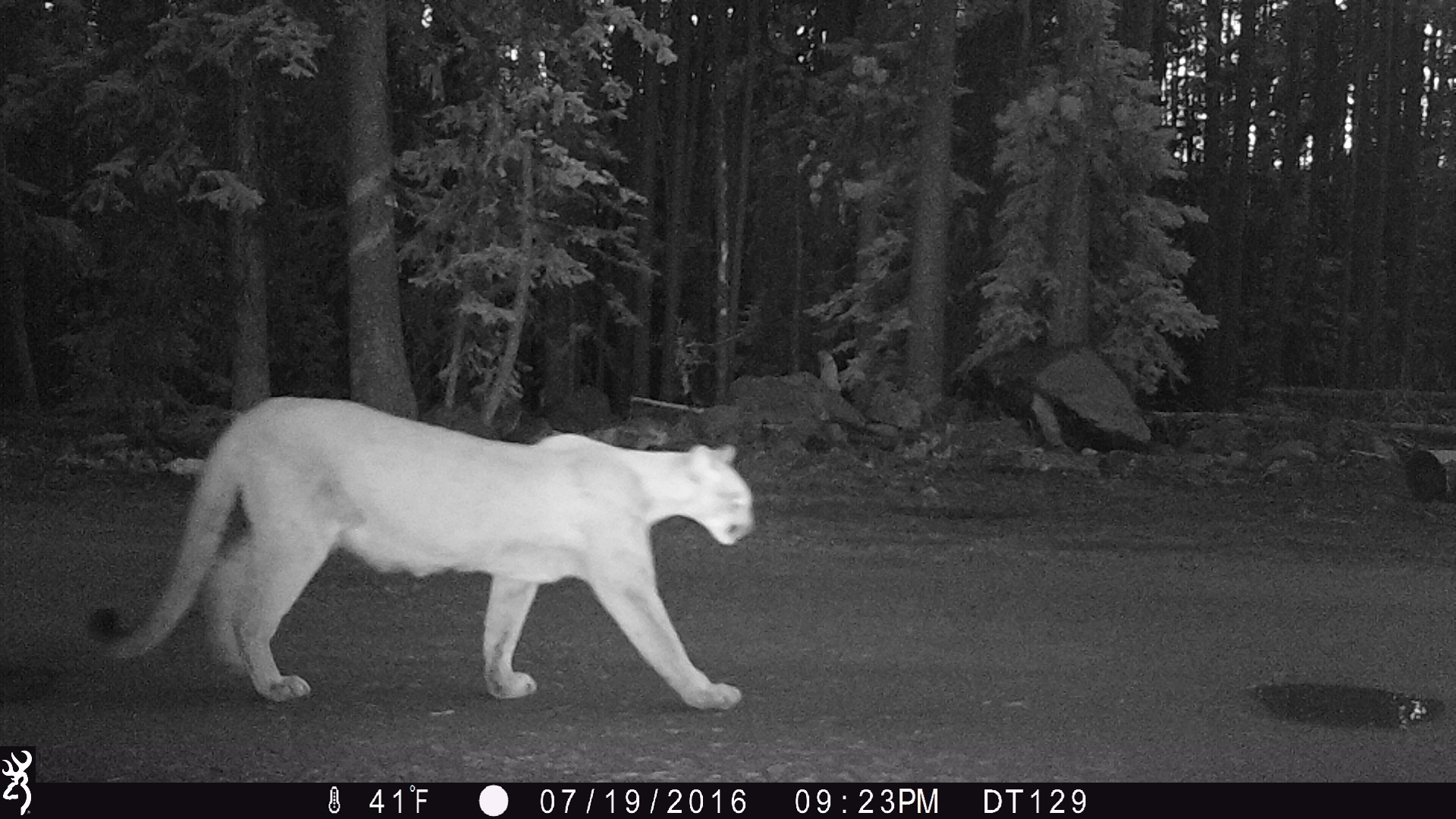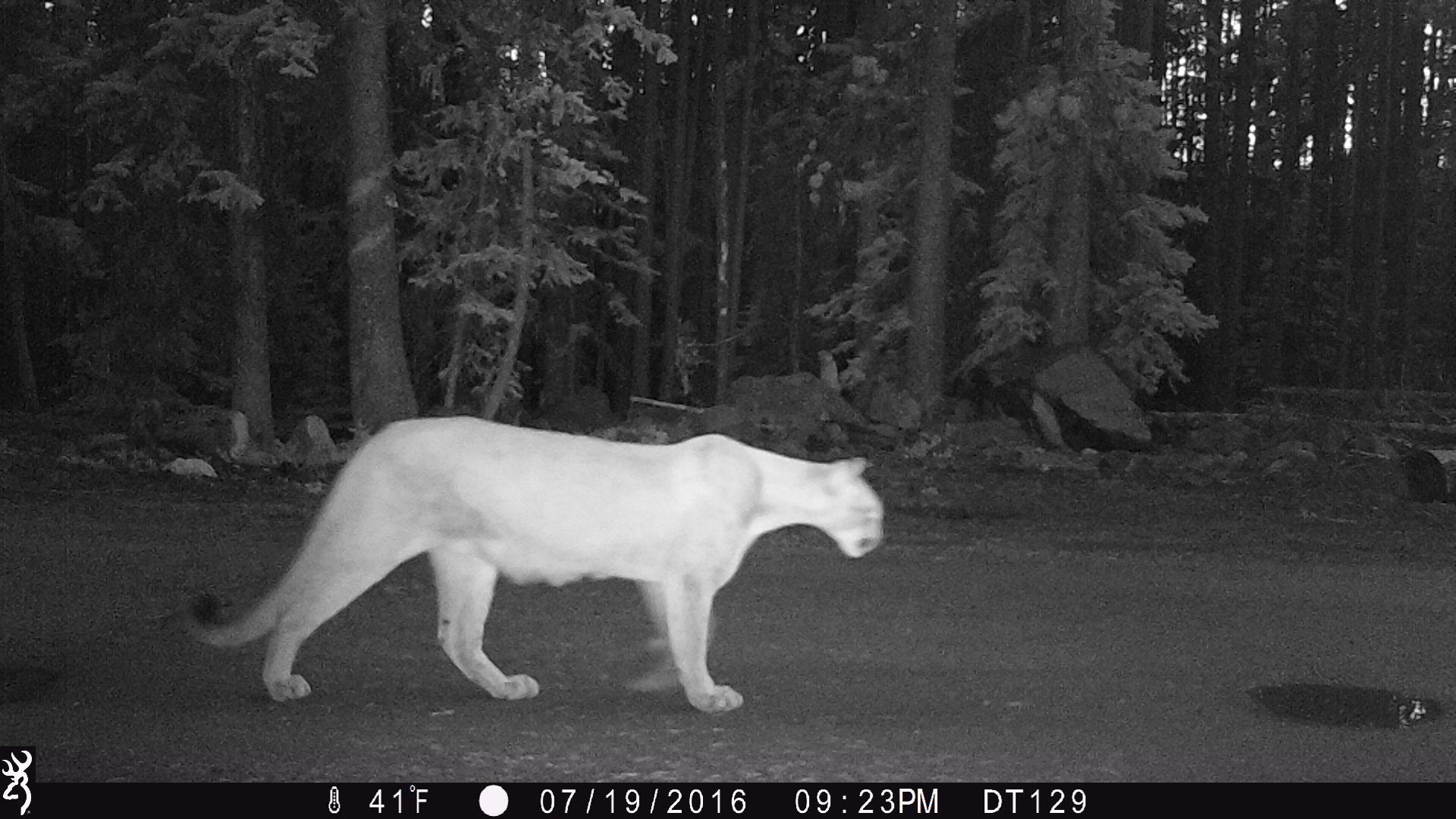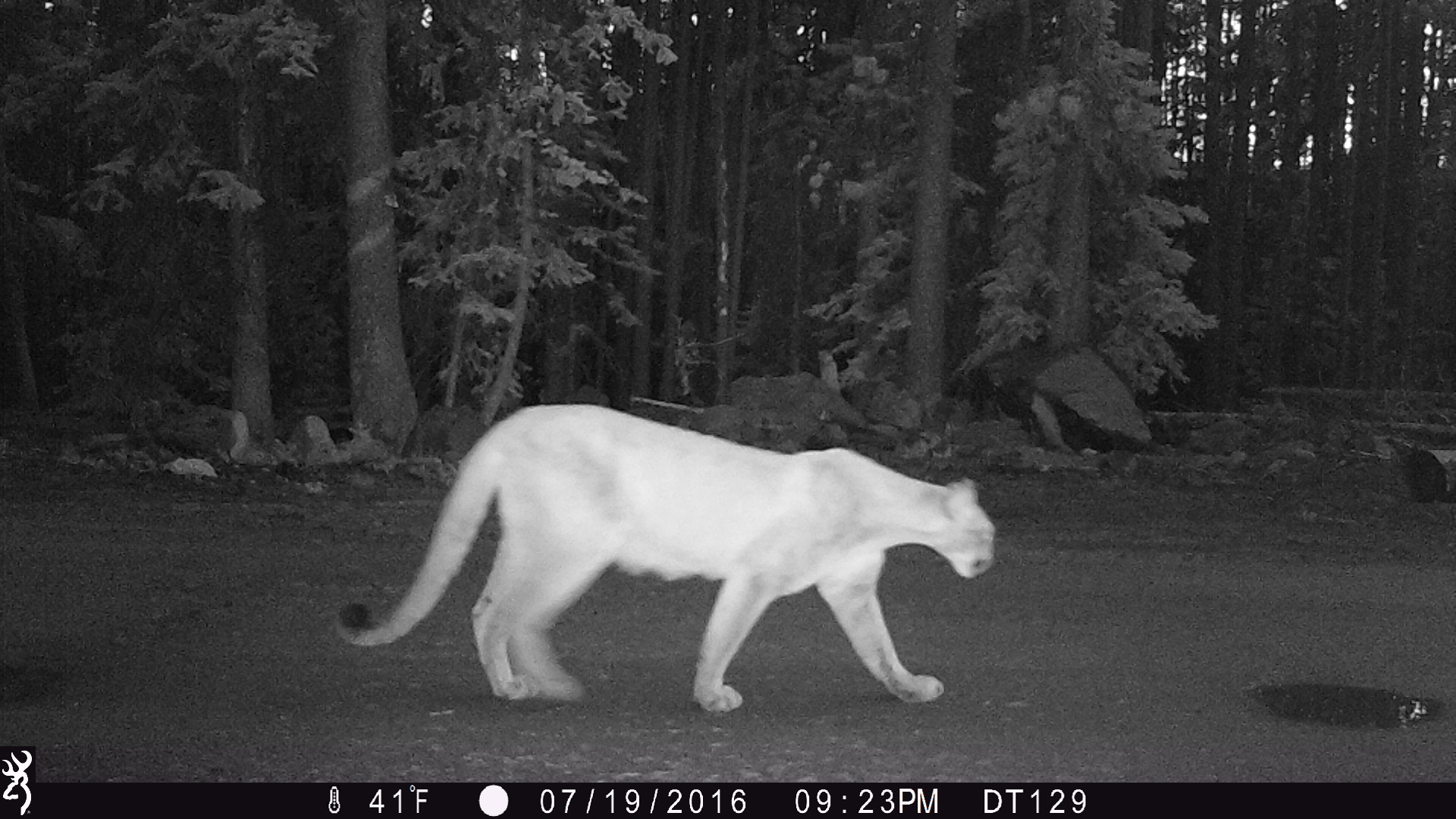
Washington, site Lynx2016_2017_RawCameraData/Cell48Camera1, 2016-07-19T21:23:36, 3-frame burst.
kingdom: Animalia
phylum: Chordata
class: Mammalia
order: Carnivora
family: Felidae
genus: Puma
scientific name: Puma concolor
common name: mountain lion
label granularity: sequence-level